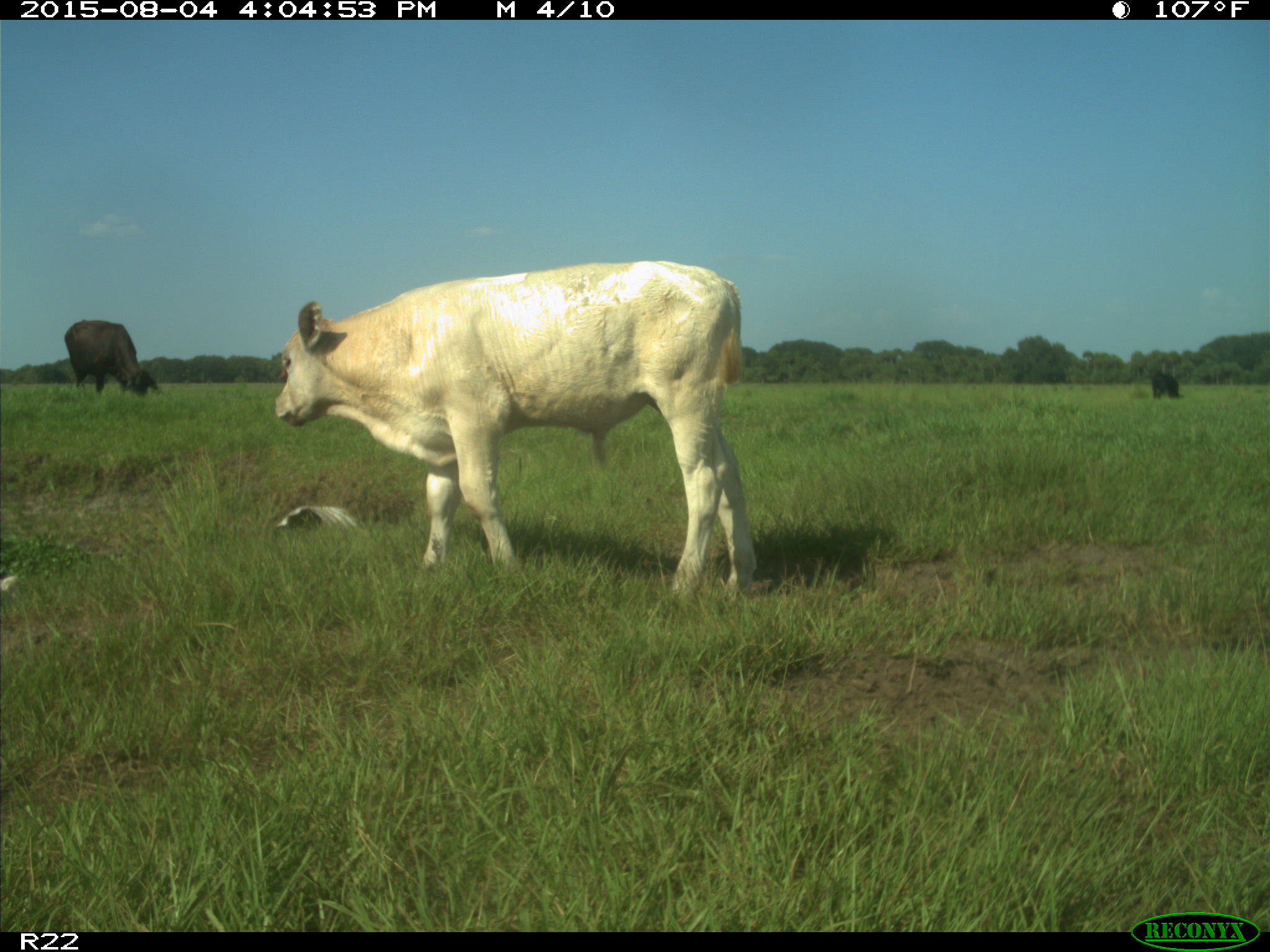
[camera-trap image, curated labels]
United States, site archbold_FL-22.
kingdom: Animalia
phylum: Chordata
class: Mammalia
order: Artiodactyla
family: Bovidae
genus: Bos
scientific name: Bos taurus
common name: domestic cow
Bos taurus (domestic cow).